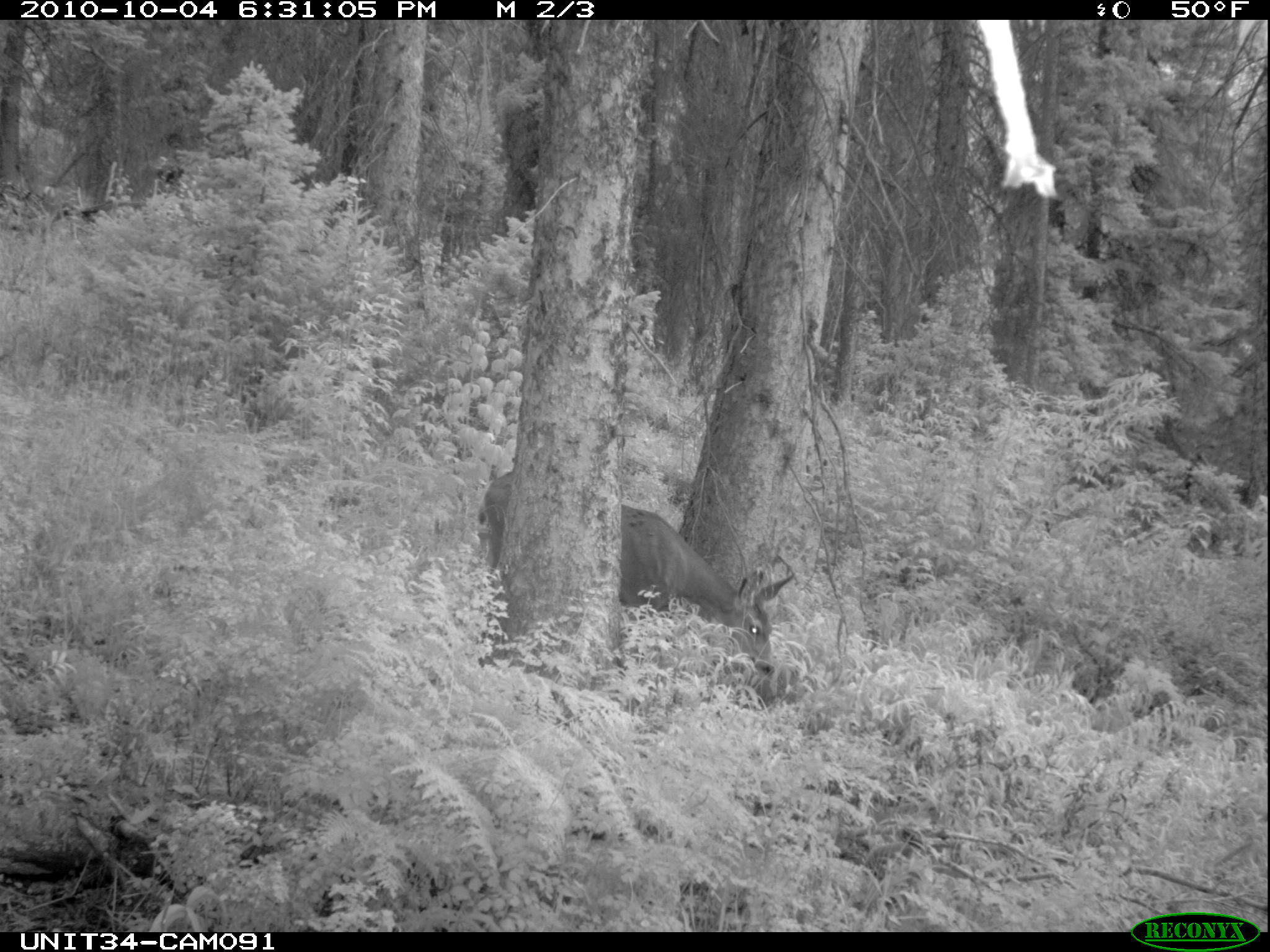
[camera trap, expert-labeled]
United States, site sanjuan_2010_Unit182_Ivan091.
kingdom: Animalia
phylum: Chordata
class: Mammalia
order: Artiodactyla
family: Cervidae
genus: Odocoileus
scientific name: Odocoileus hemionus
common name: mule deer